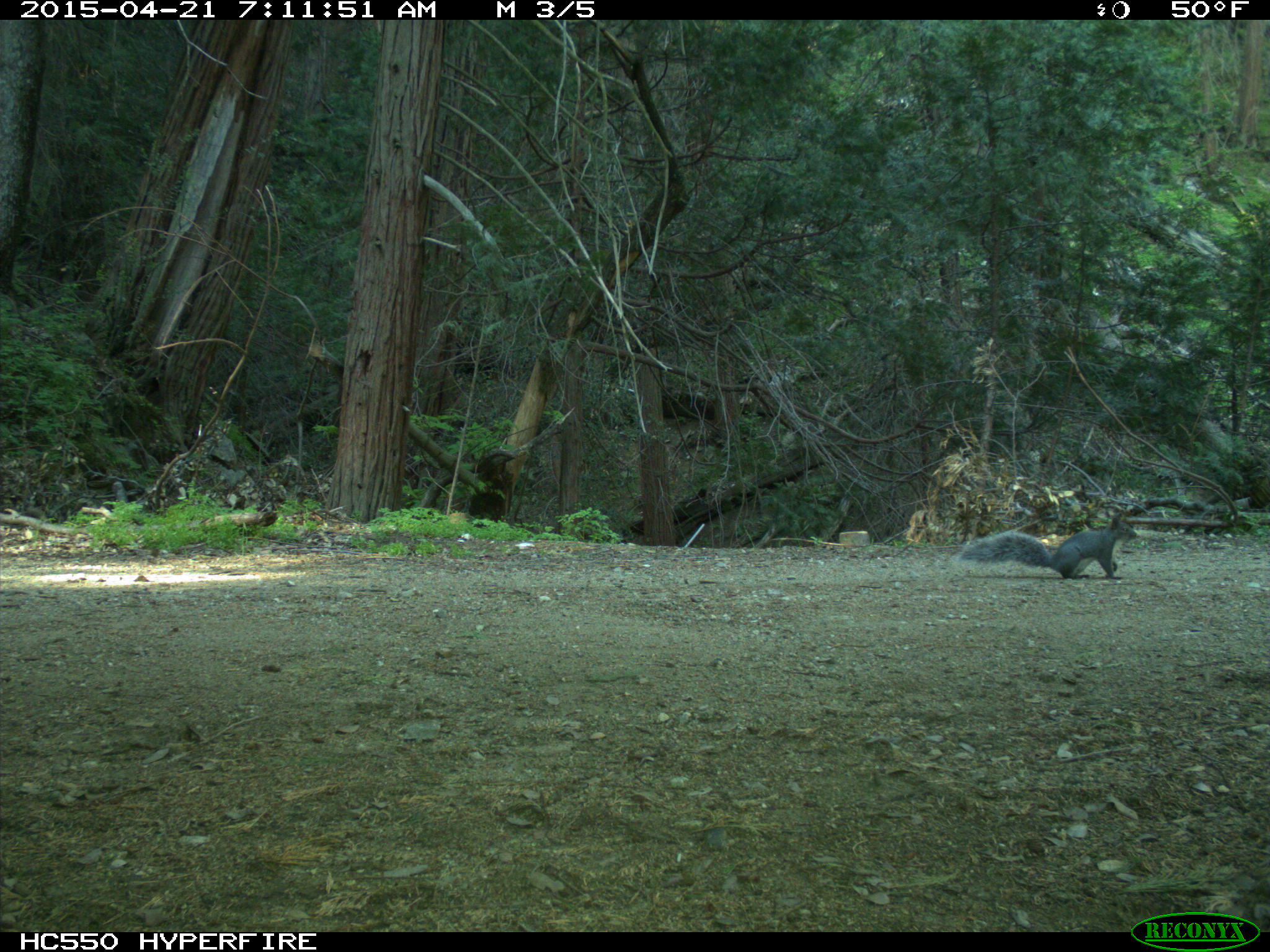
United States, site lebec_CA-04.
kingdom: Animalia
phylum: Chordata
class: Mammalia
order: Rodentia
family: Sciuridae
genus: Sciurus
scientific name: Sciurus carolinensis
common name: eastern gray squirrel